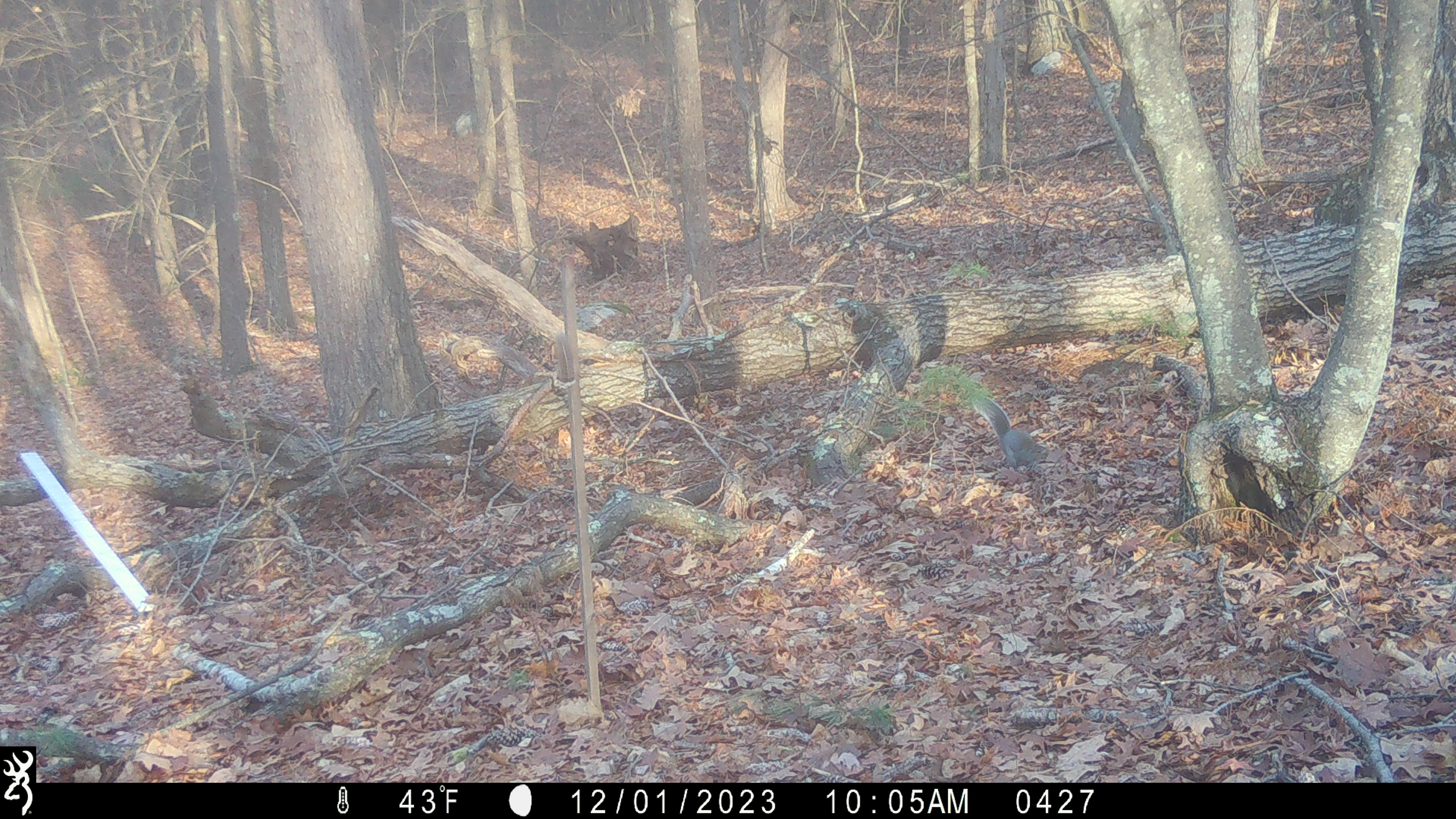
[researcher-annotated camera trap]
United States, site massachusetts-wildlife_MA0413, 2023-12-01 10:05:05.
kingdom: Animalia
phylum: Chordata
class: Mammalia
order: Rodentia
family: Sciuridae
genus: Sciurus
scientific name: Sciurus carolinensis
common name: gray squirrel